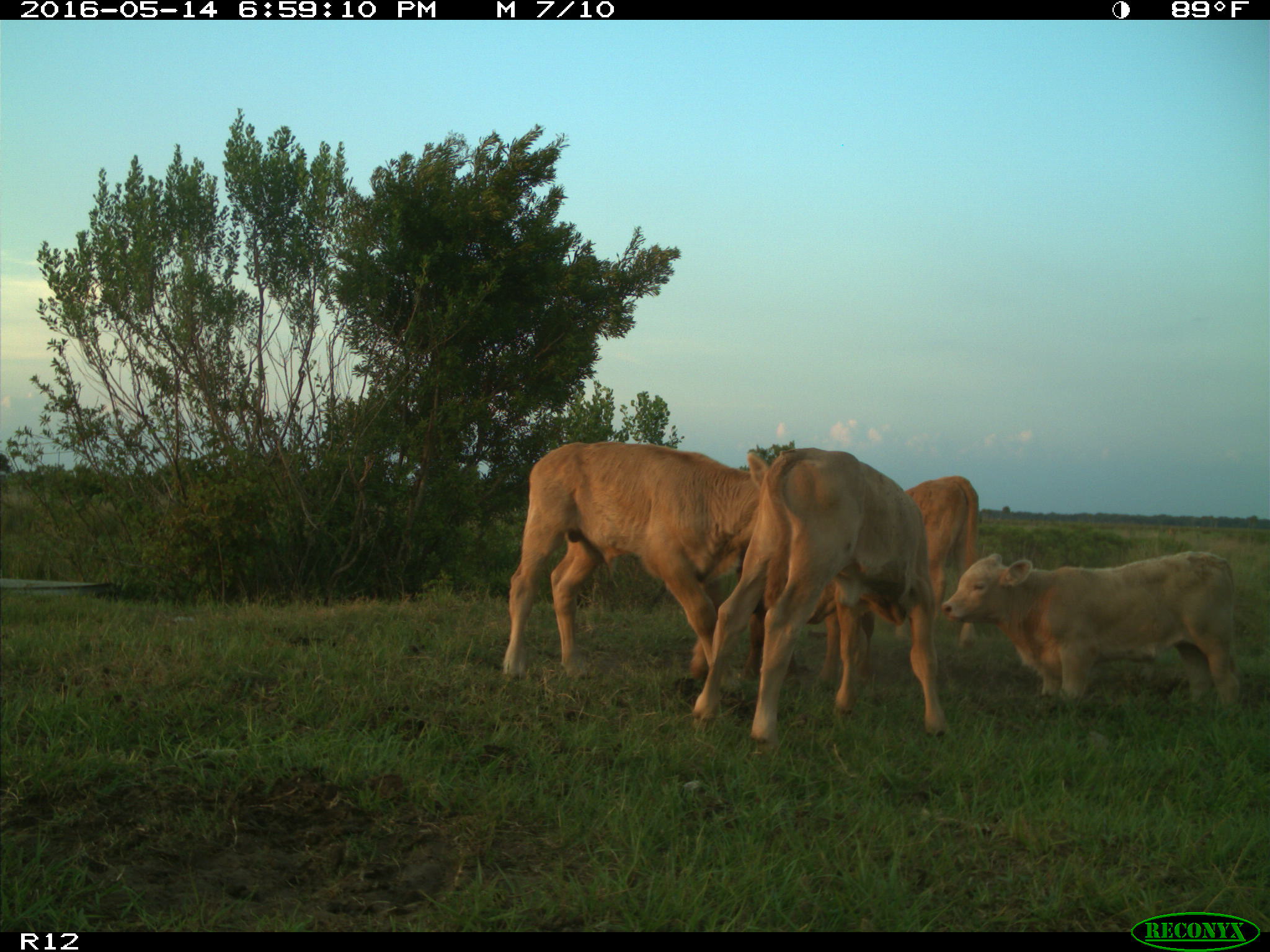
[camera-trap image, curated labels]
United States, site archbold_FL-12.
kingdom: Animalia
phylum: Chordata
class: Mammalia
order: Artiodactyla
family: Bovidae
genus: Bos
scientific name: Bos taurus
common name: domestic cow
Bos taurus (domestic cow).